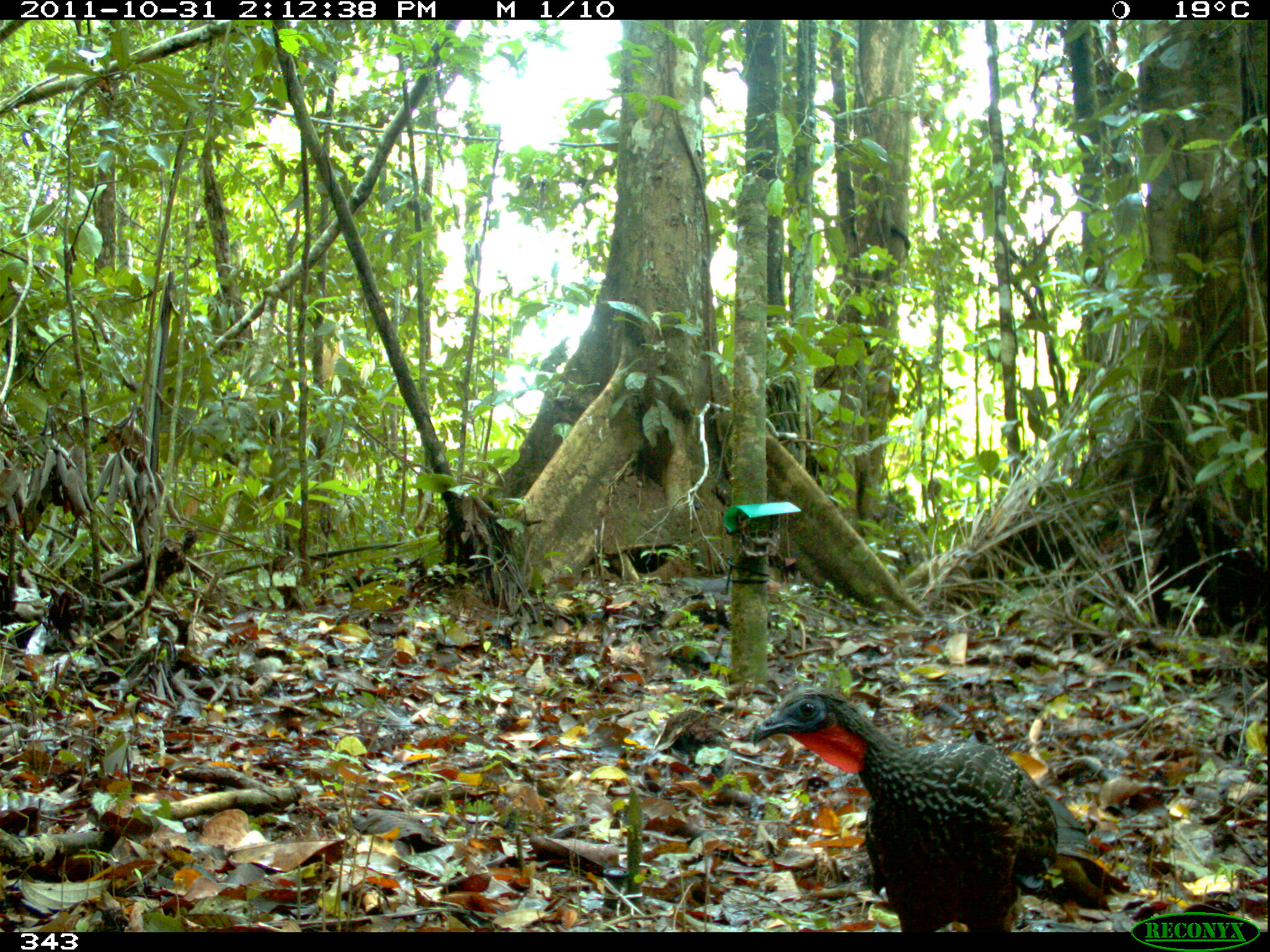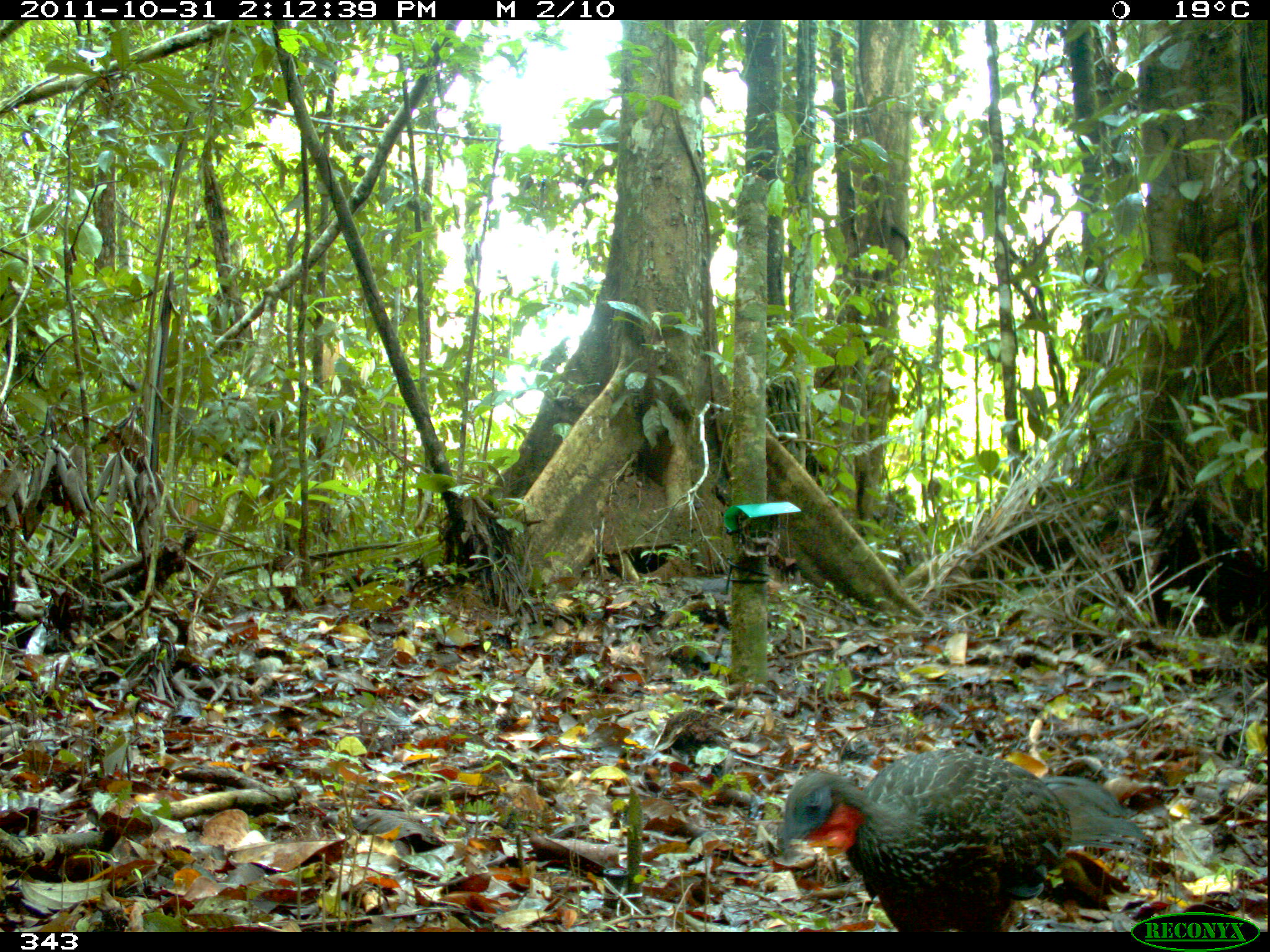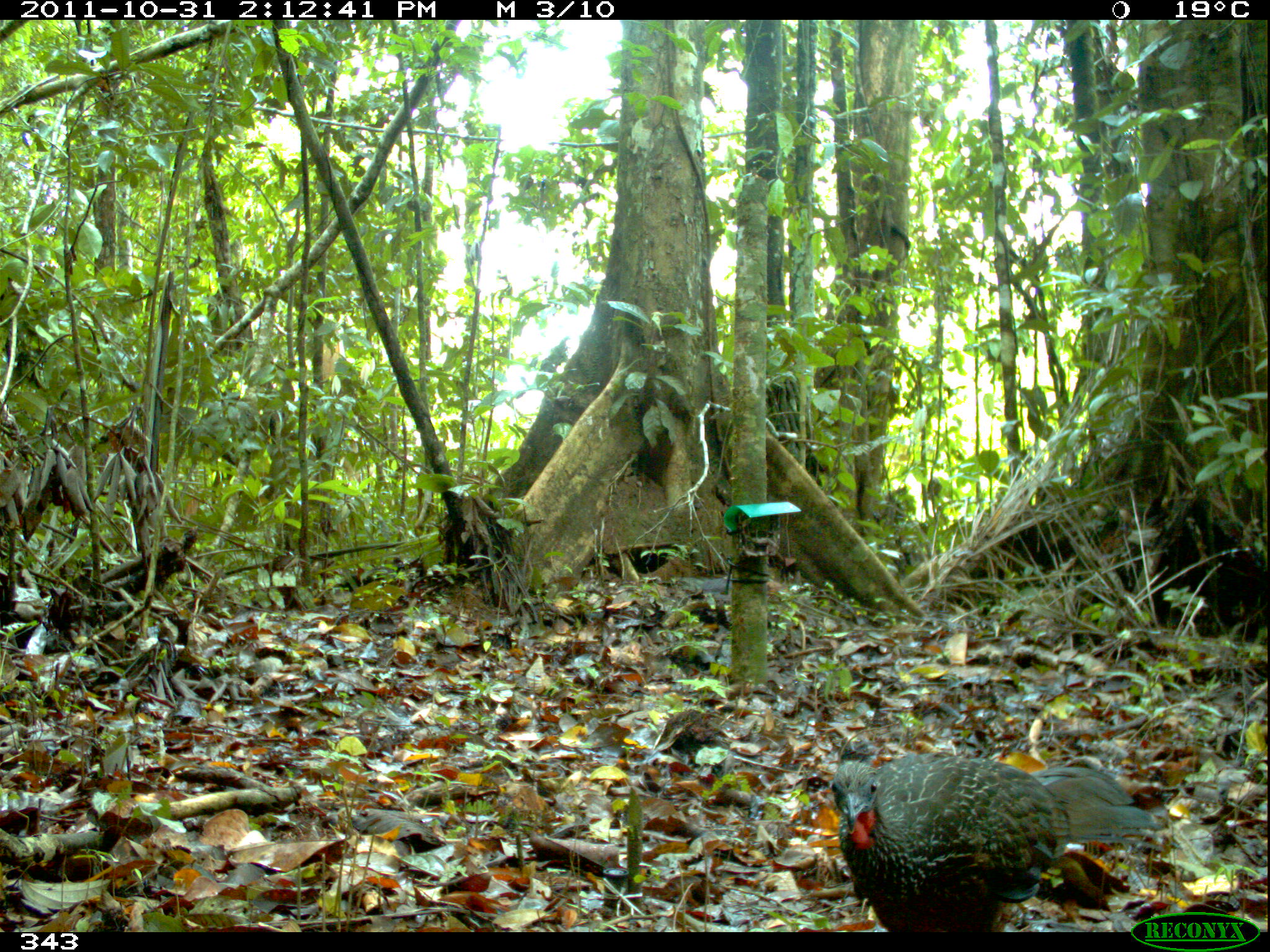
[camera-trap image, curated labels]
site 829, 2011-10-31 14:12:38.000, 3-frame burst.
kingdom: Animalia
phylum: Chordata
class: Aves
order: Galliformes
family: Cracidae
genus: Penelope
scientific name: Penelope jacquacu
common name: spix's guan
Penelope jacquacu (spix's guan).